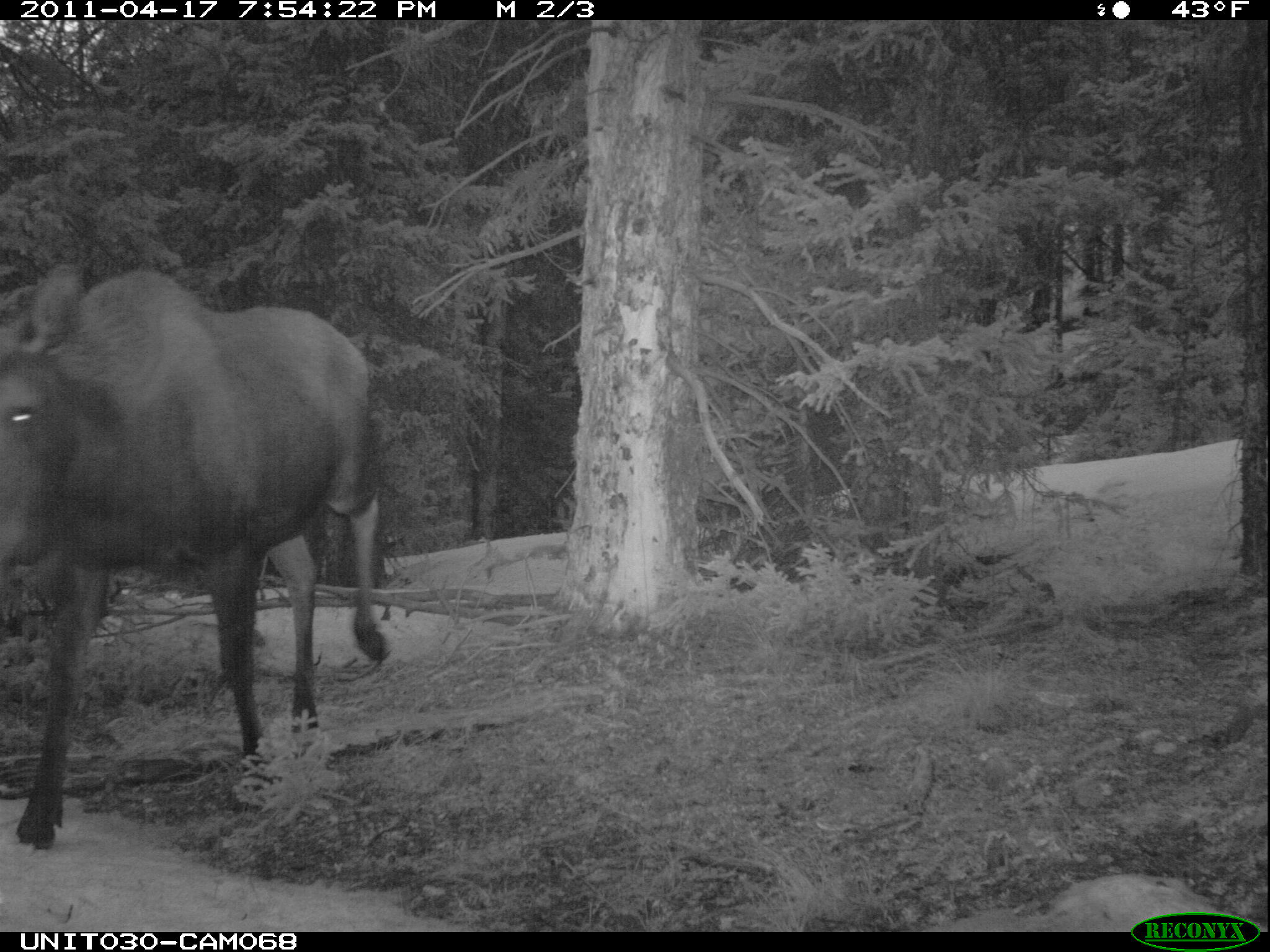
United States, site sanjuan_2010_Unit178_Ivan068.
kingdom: Animalia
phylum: Chordata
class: Mammalia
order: Artiodactyla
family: Cervidae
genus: Alces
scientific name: Alces alces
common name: moose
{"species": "Alces alces (moose)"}